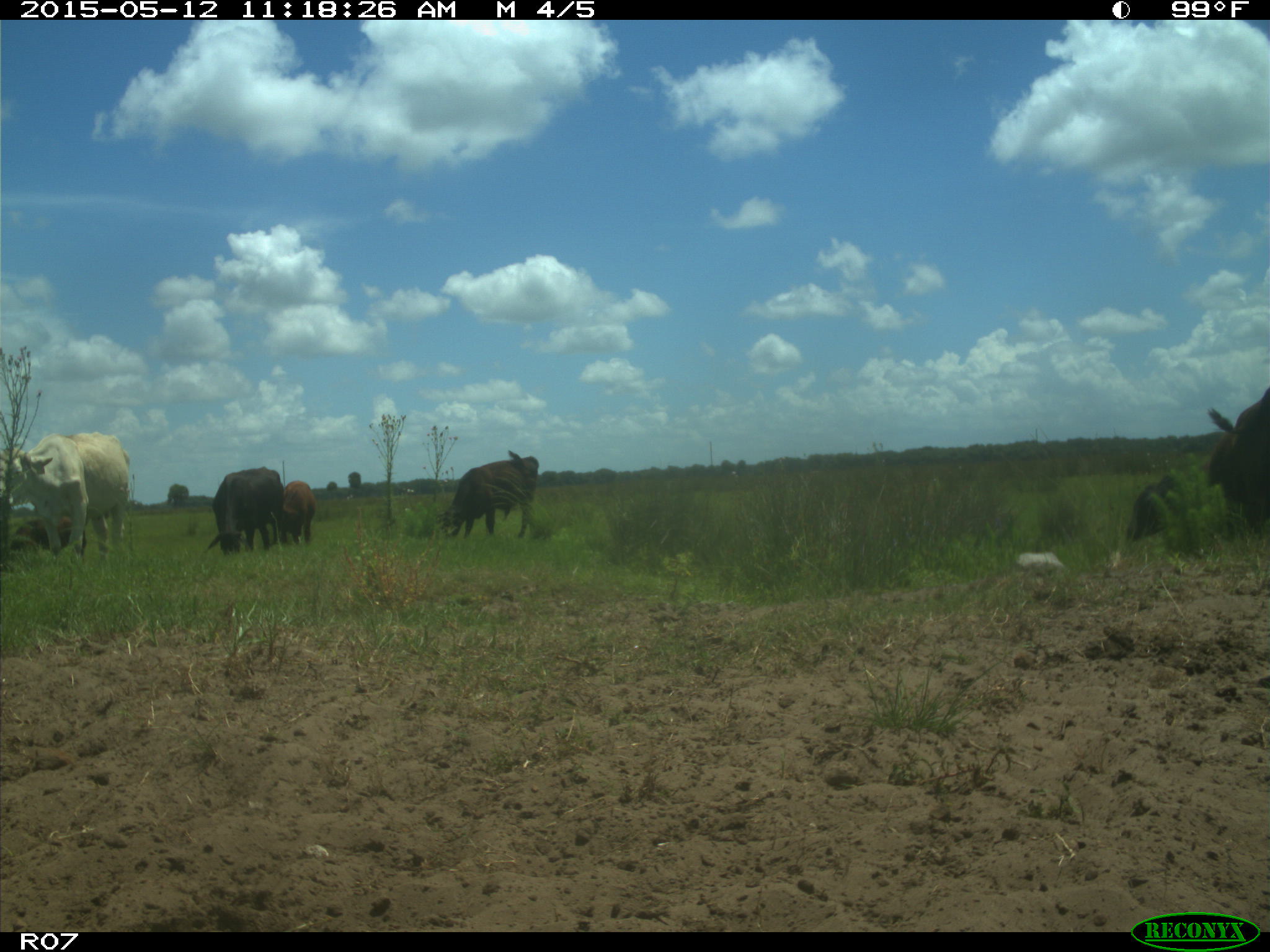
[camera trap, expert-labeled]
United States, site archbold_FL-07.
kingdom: Animalia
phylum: Chordata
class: Mammalia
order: Artiodactyla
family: Bovidae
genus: Bos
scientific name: Bos taurus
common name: domestic cow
Bos taurus (domestic cow).